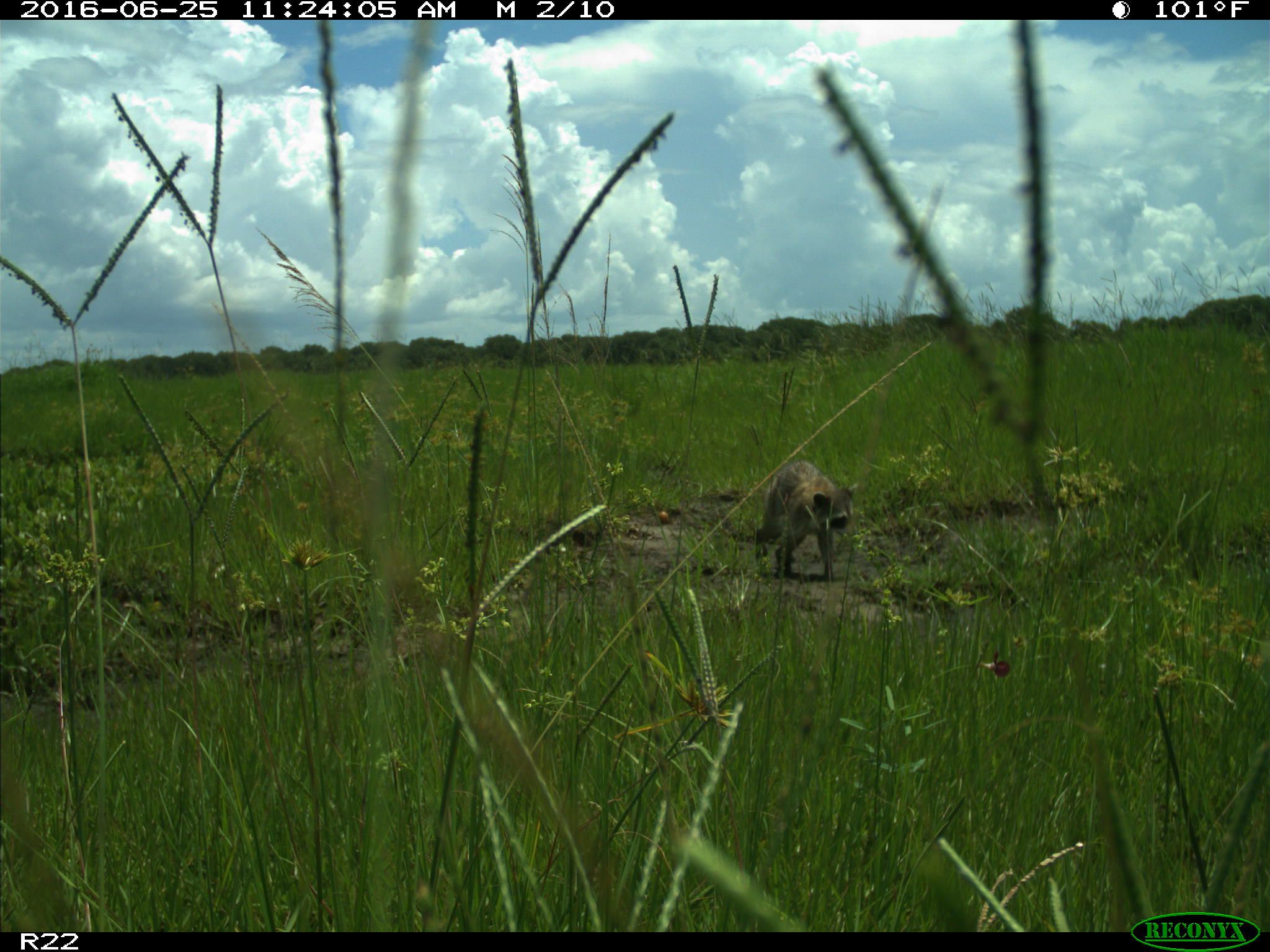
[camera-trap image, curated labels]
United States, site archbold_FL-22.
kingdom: Animalia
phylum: Chordata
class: Mammalia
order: Carnivora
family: Procyonidae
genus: Procyon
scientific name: Procyon lotor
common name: common raccoon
Procyon lotor (common raccoon).